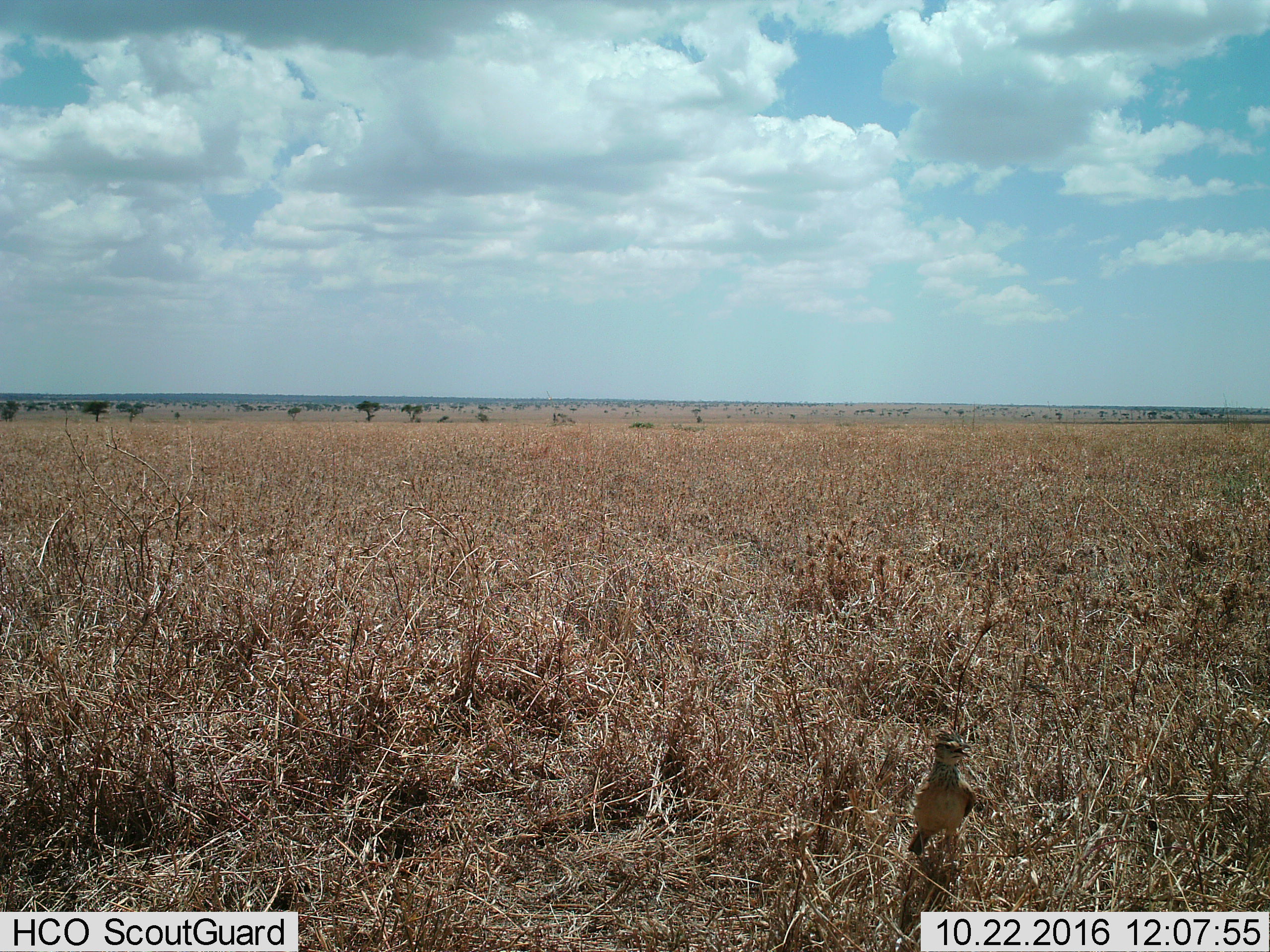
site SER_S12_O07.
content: unidentified animal